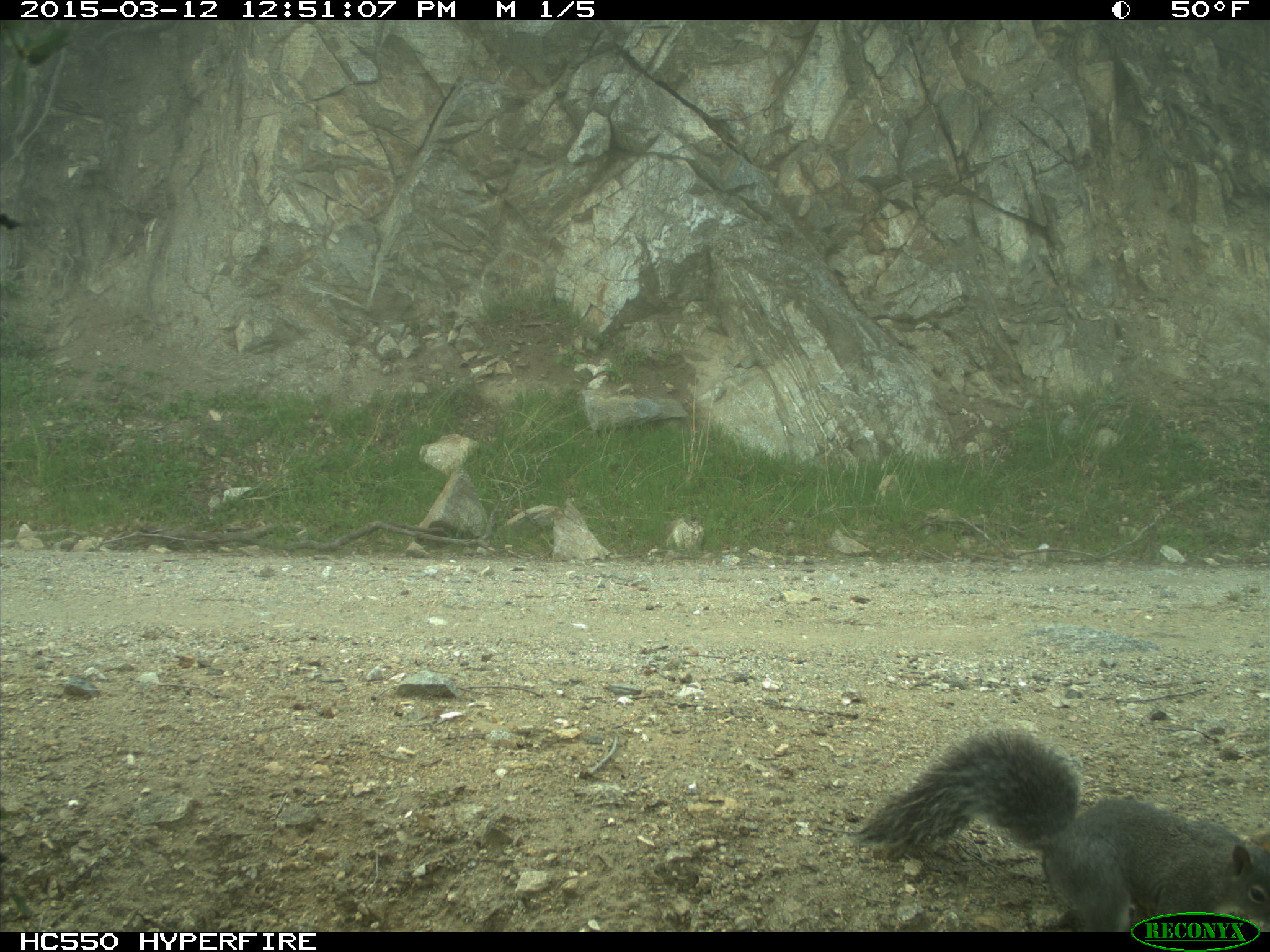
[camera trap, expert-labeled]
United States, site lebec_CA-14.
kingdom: Animalia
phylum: Chordata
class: Mammalia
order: Rodentia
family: Sciuridae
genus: Sciurus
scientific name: Sciurus carolinensis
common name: eastern gray squirrel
Sciurus carolinensis (eastern gray squirrel).